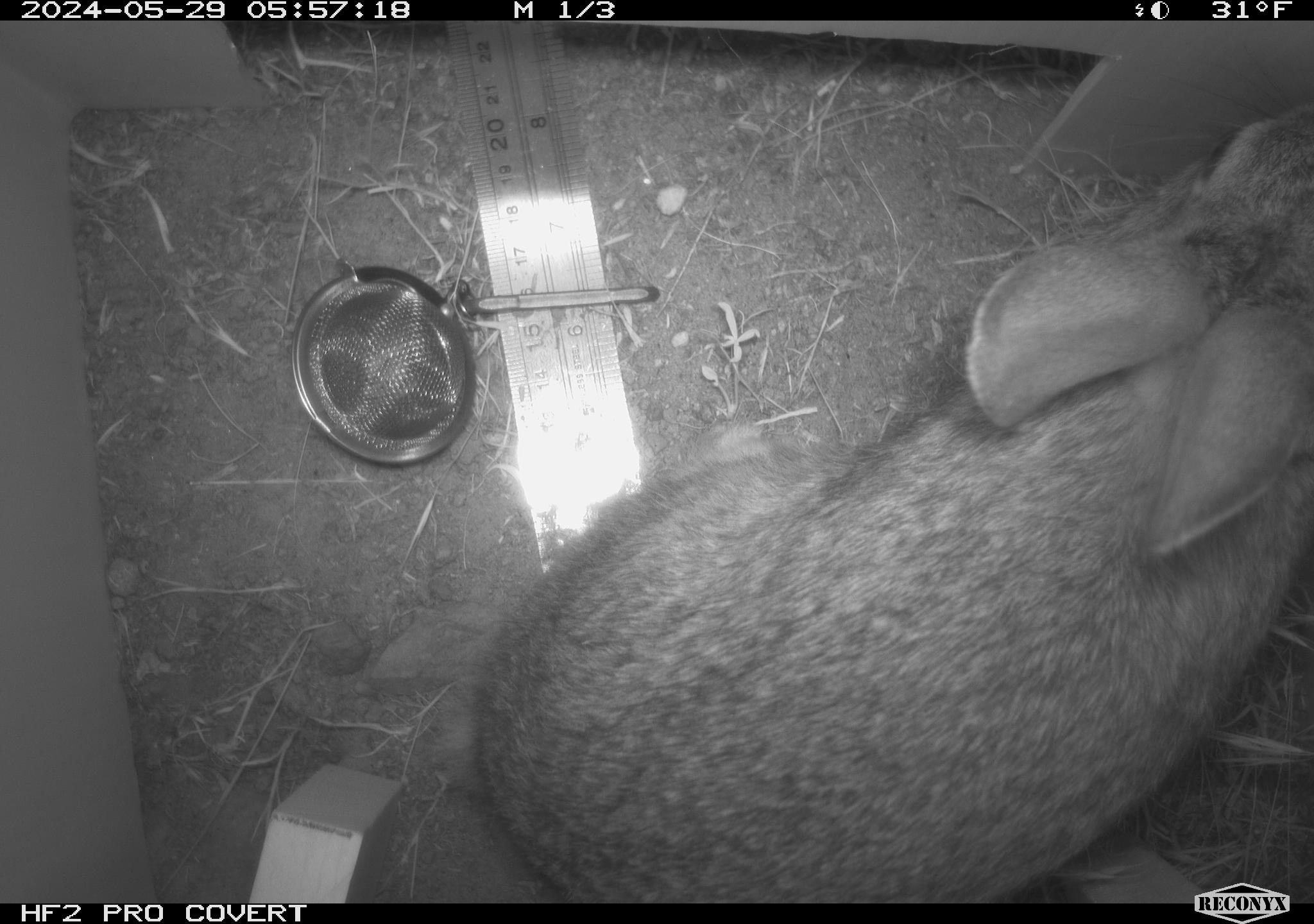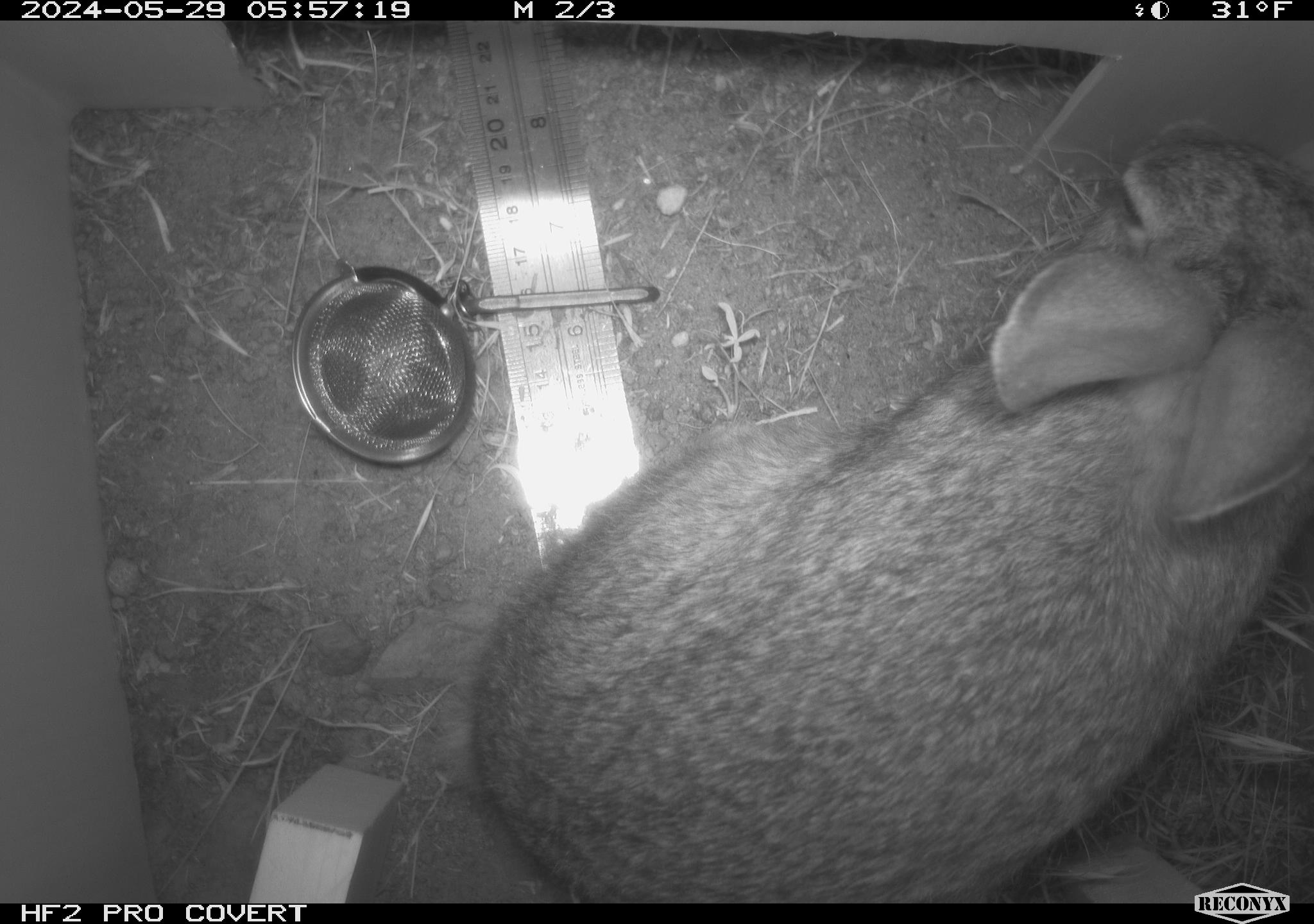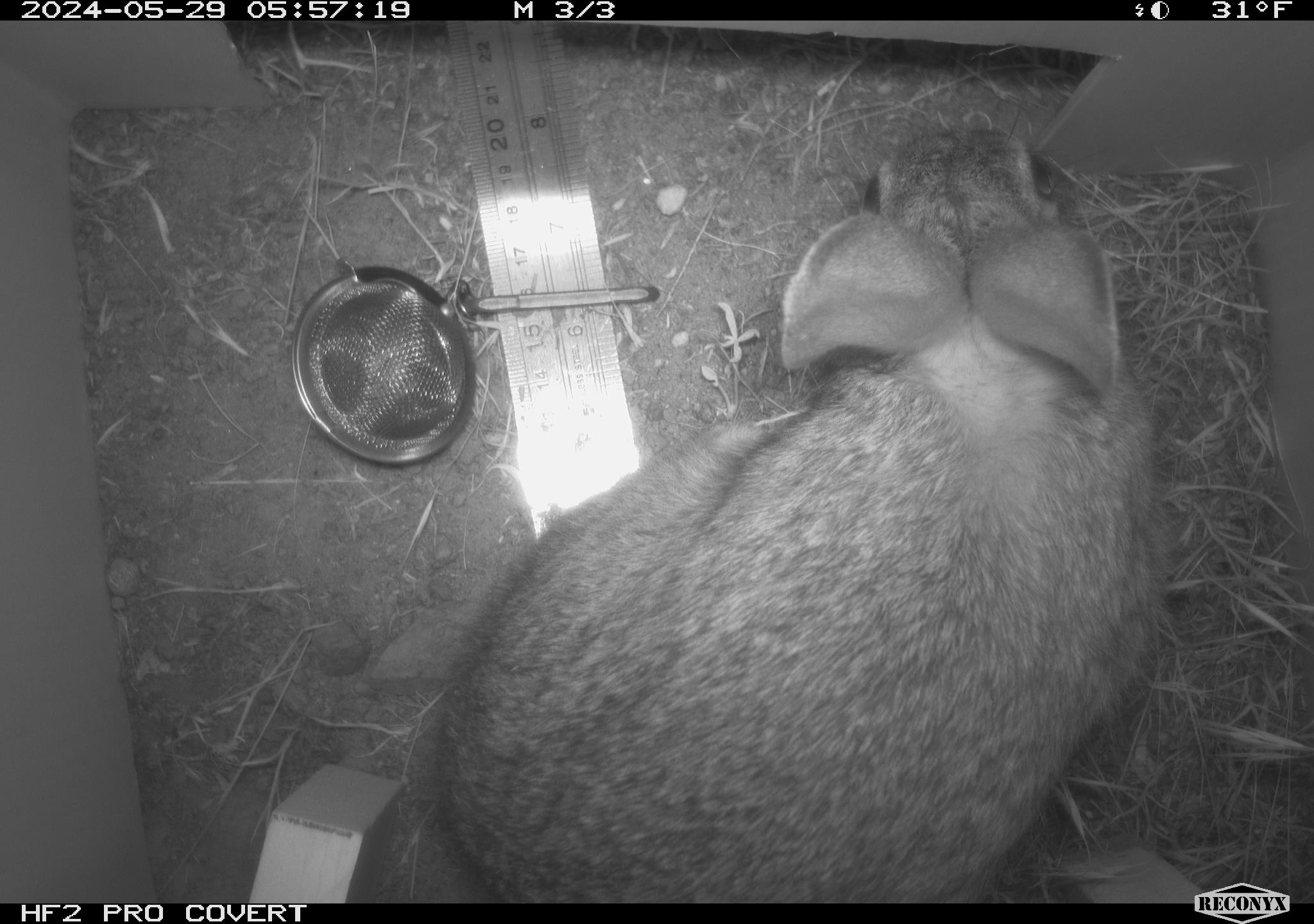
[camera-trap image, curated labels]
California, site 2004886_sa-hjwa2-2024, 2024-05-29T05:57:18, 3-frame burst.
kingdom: Animalia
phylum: Chordata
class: Mammalia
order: Lagomorpha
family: Leporidae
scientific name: Leporidae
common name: rabbit or hare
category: rabbit and hare family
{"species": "rabbit and hare family (rabbit or hare) (Leporidae)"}